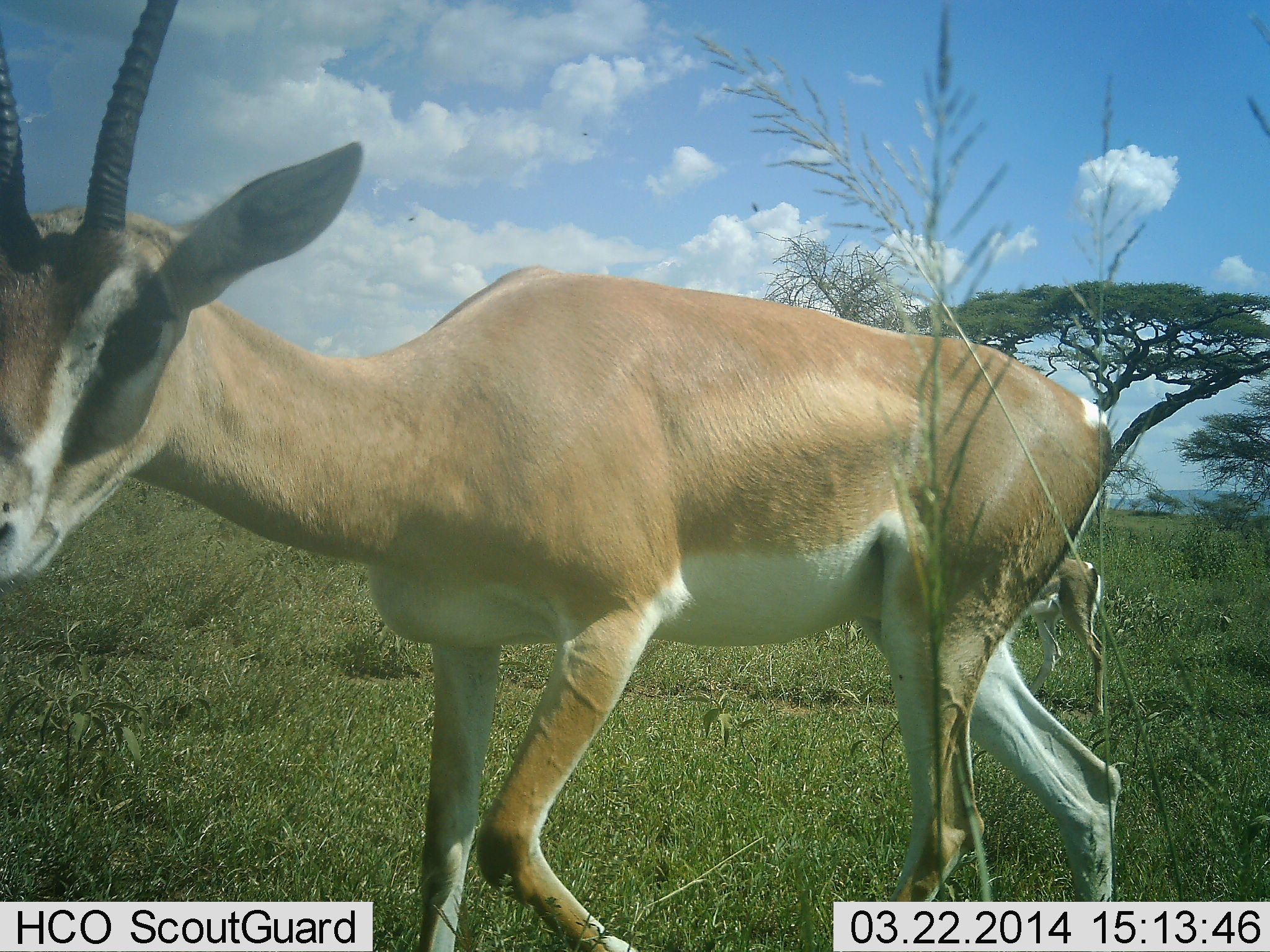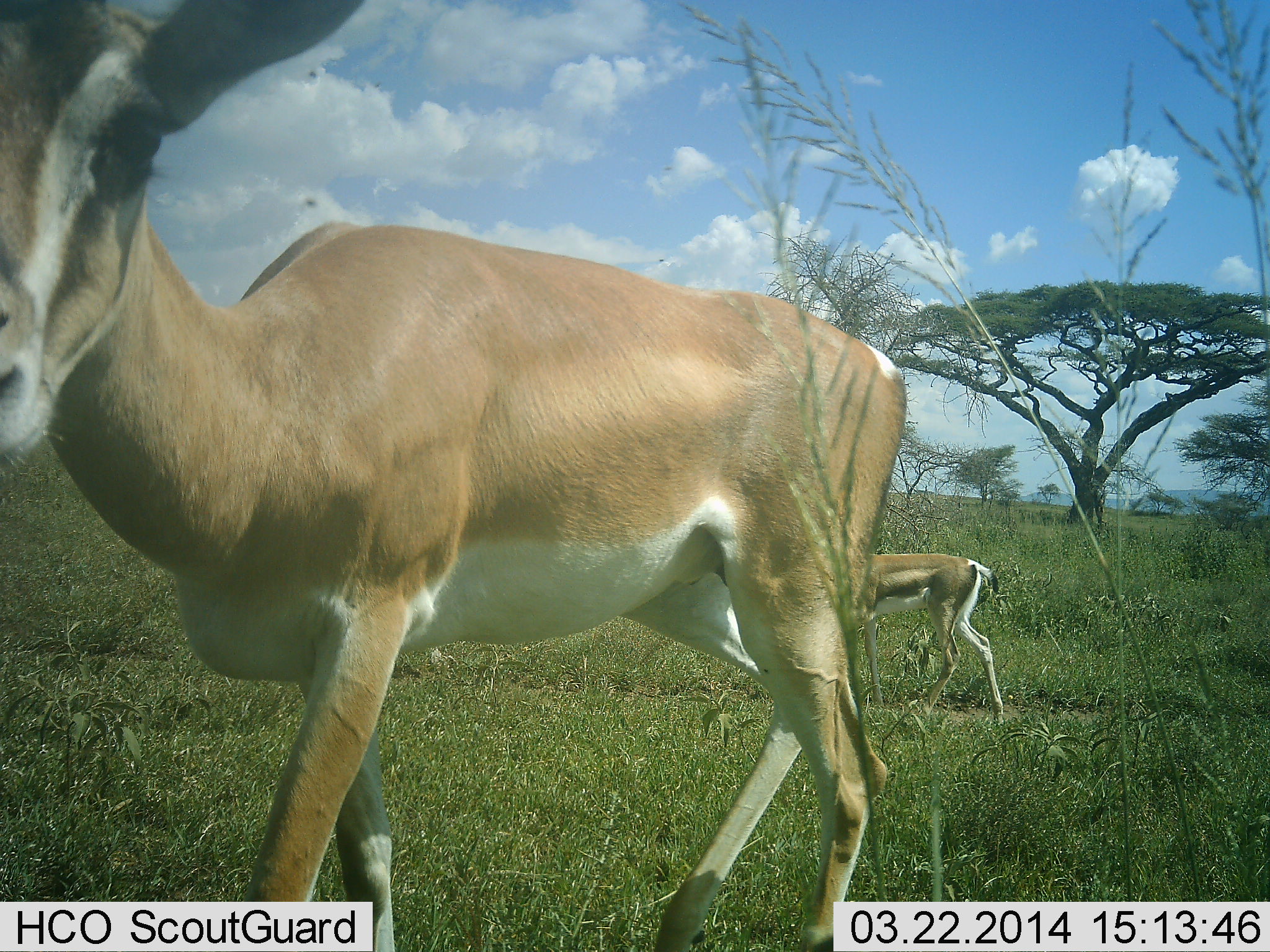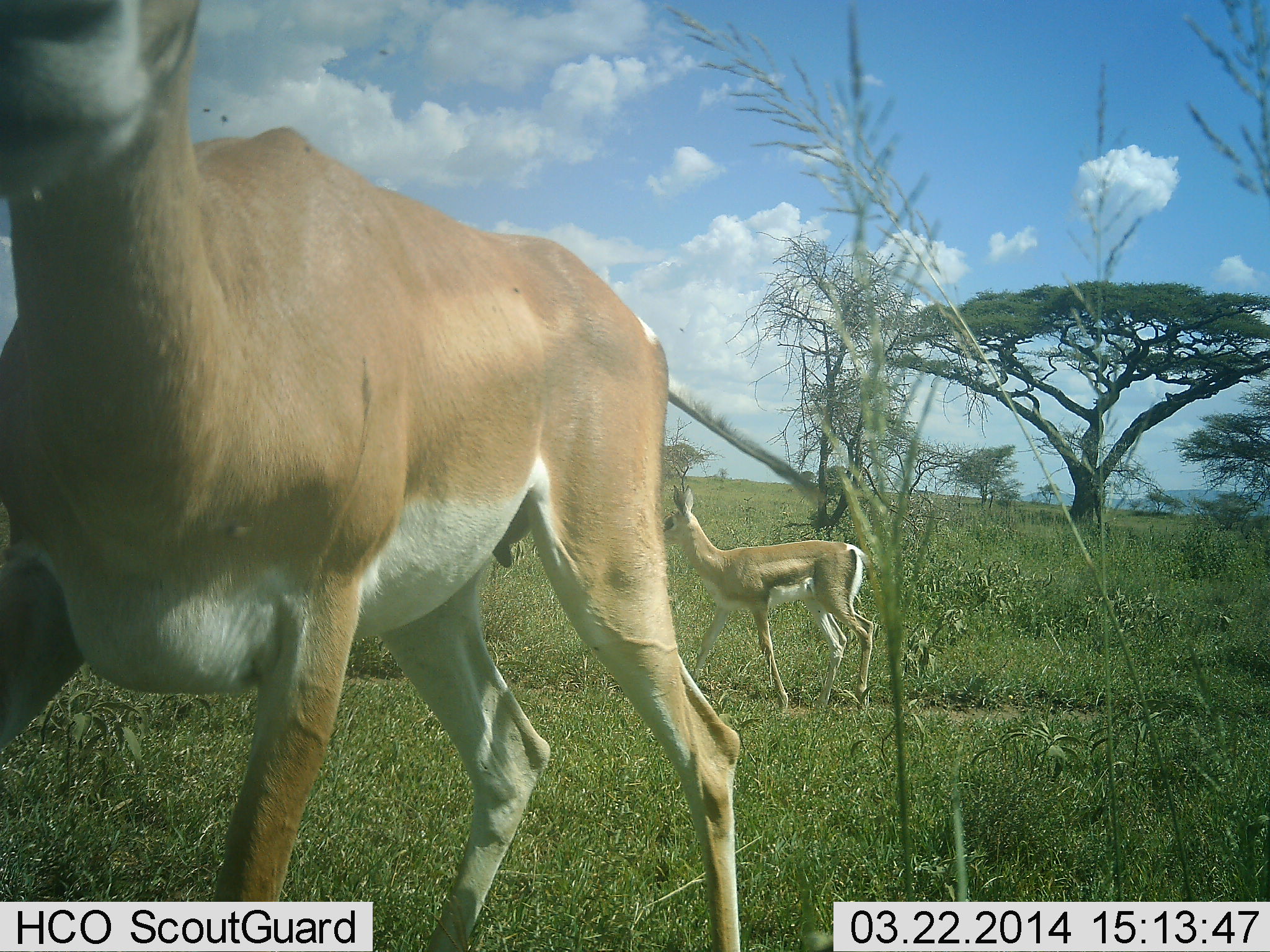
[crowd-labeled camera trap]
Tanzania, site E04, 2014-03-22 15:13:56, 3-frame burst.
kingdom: Animalia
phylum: Chordata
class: Mammalia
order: Artiodactyla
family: Bovidae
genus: Nanger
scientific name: Nanger granti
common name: grant's gazelle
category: gazellegrants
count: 2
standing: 42%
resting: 0%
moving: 67%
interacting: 0%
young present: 25%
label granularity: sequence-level